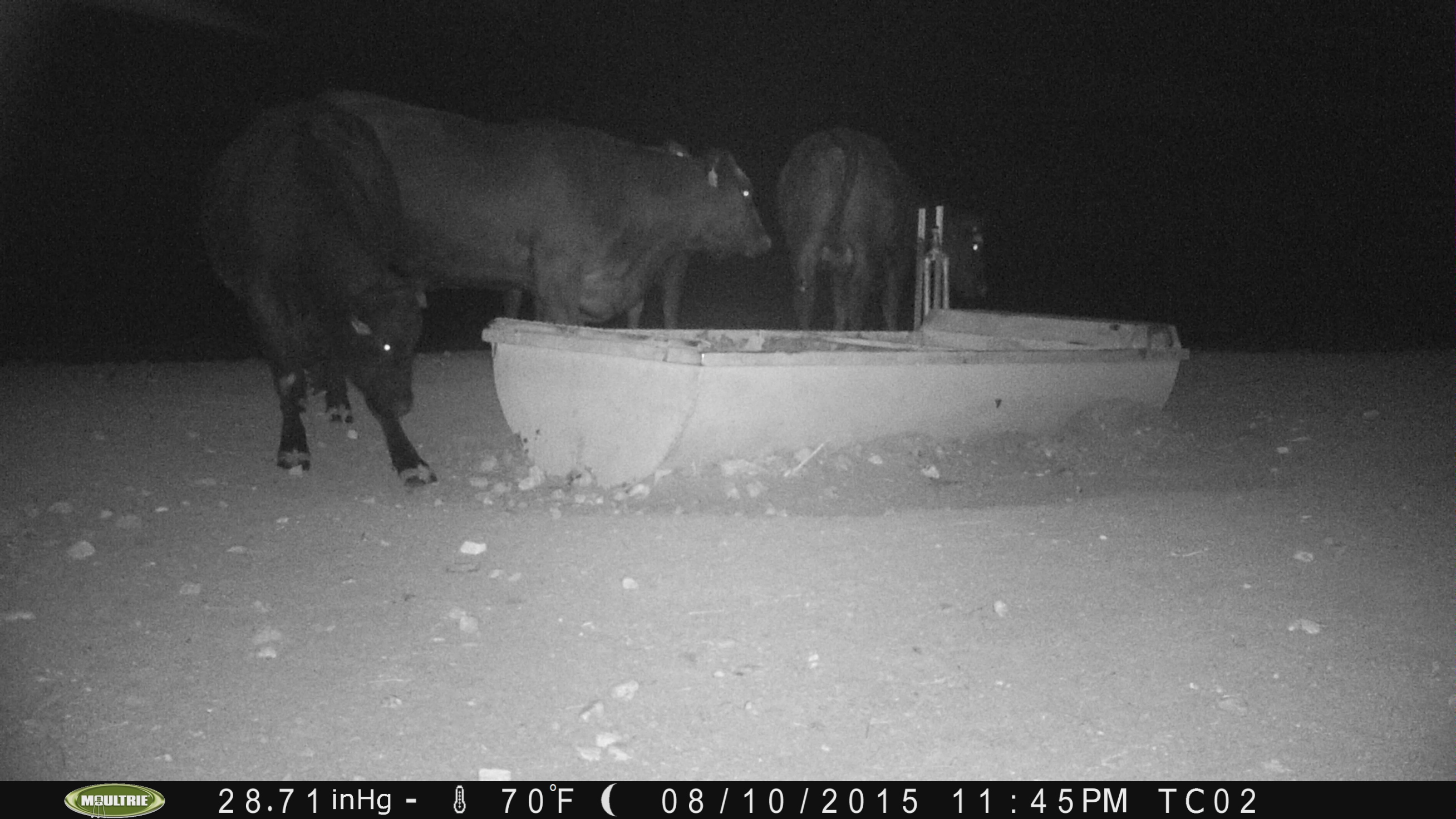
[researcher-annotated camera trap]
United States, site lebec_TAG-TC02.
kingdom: Animalia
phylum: Chordata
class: Mammalia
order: Artiodactyla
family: Bovidae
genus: Bos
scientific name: Bos taurus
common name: domestic cow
Bos taurus (domestic cow).